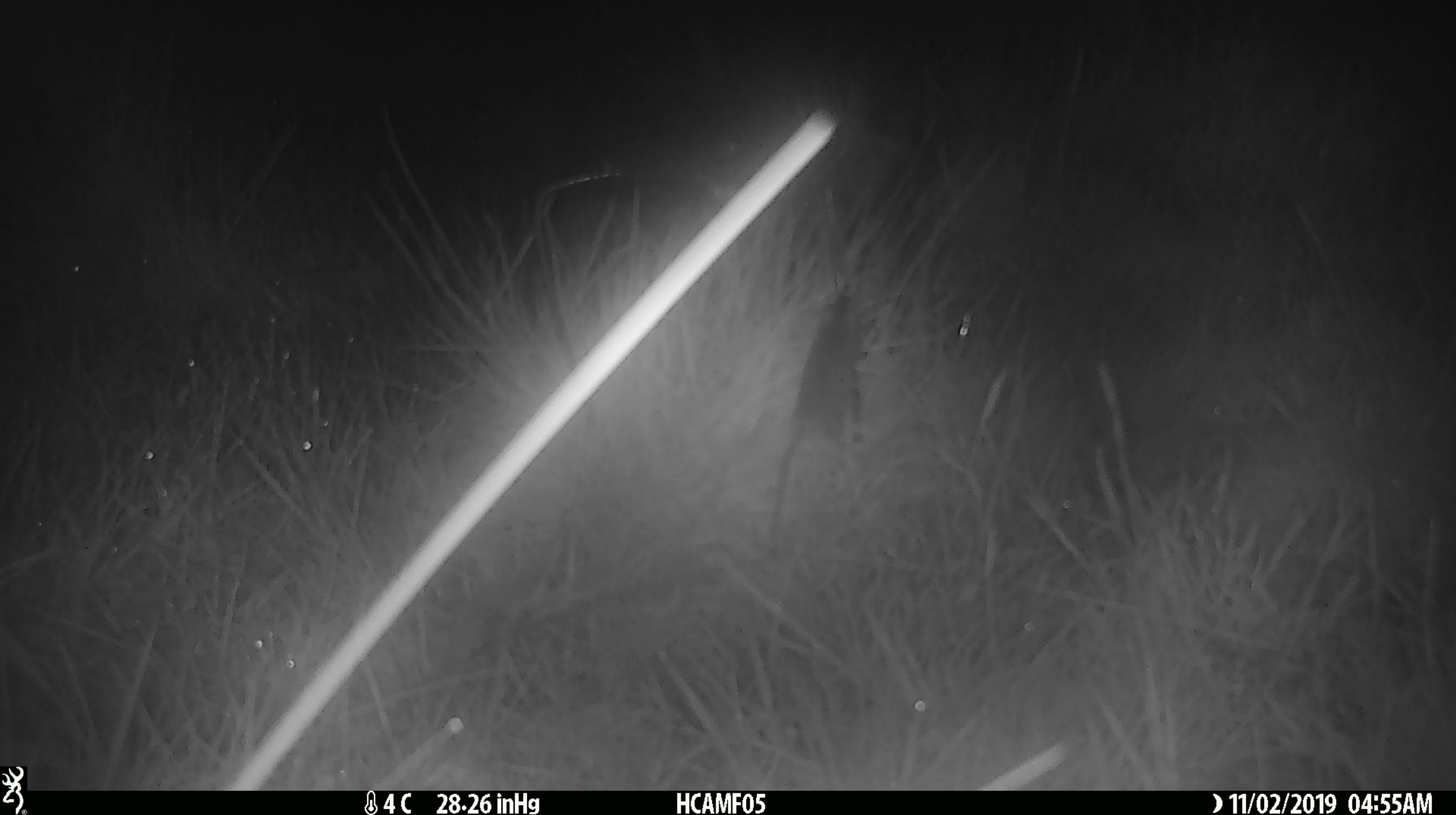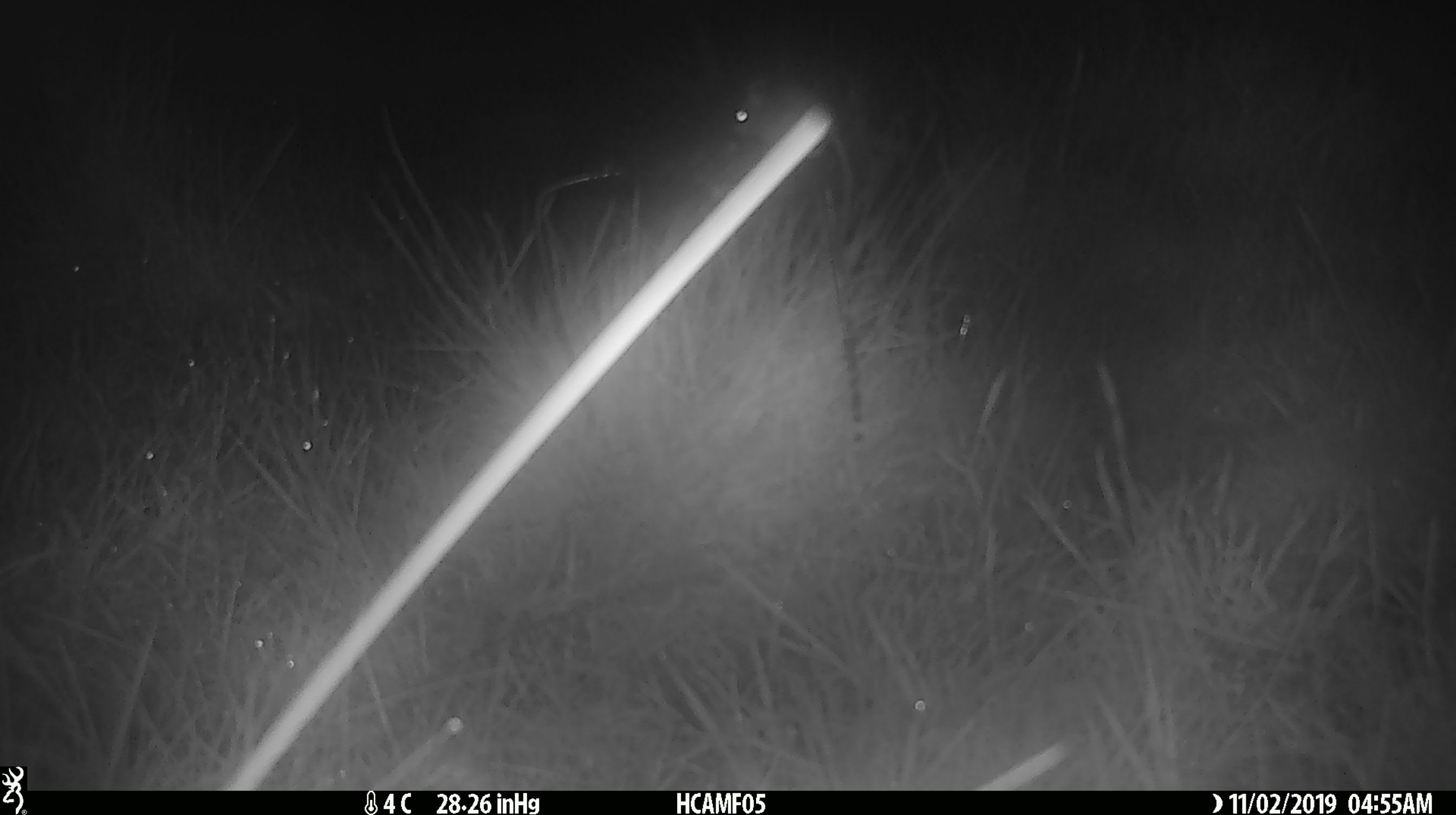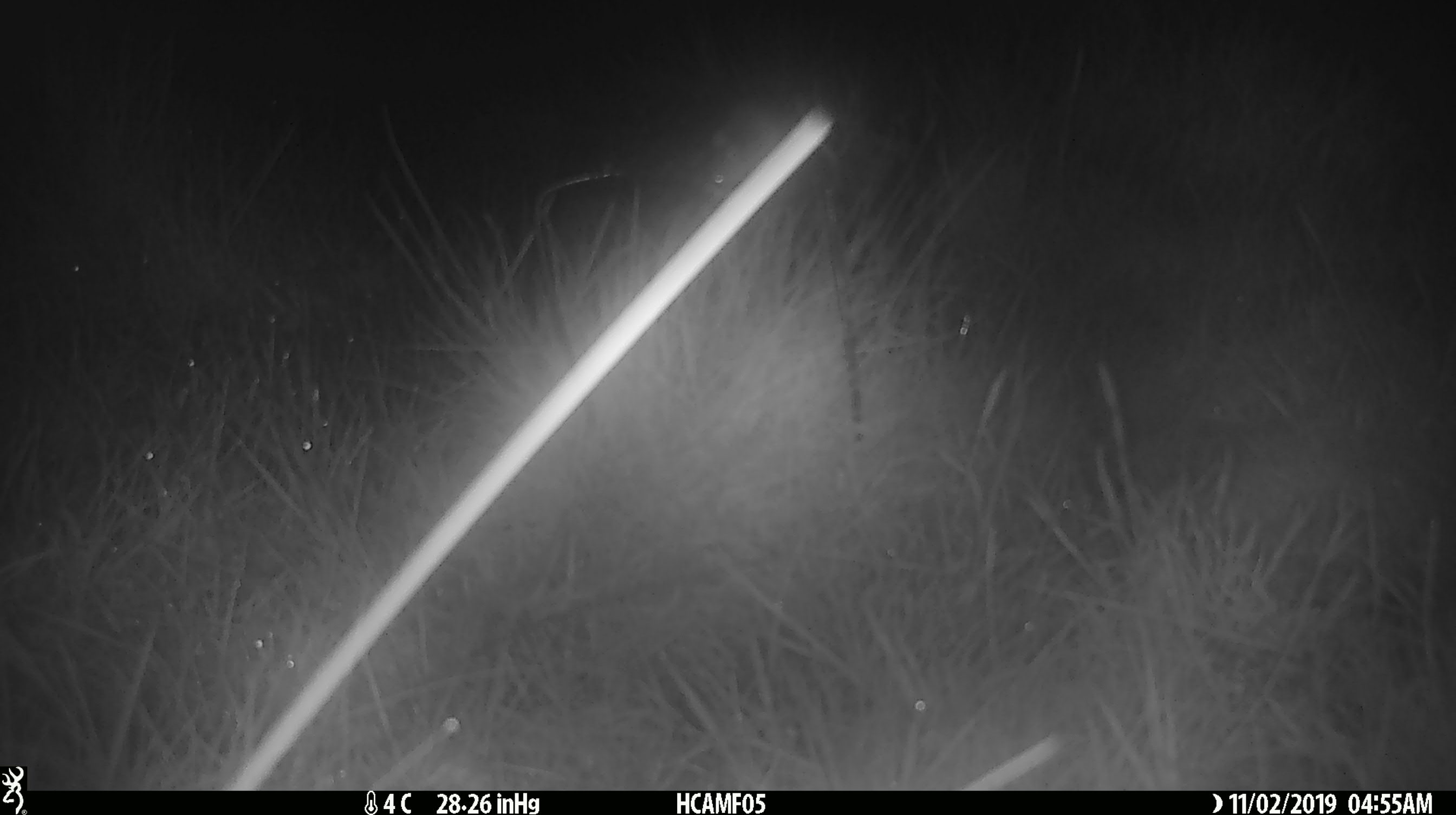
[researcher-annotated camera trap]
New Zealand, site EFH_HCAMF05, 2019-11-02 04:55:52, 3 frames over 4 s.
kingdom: Animalia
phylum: Chordata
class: Mammalia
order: Rodentia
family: Muridae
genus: Mus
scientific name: Mus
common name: mouse